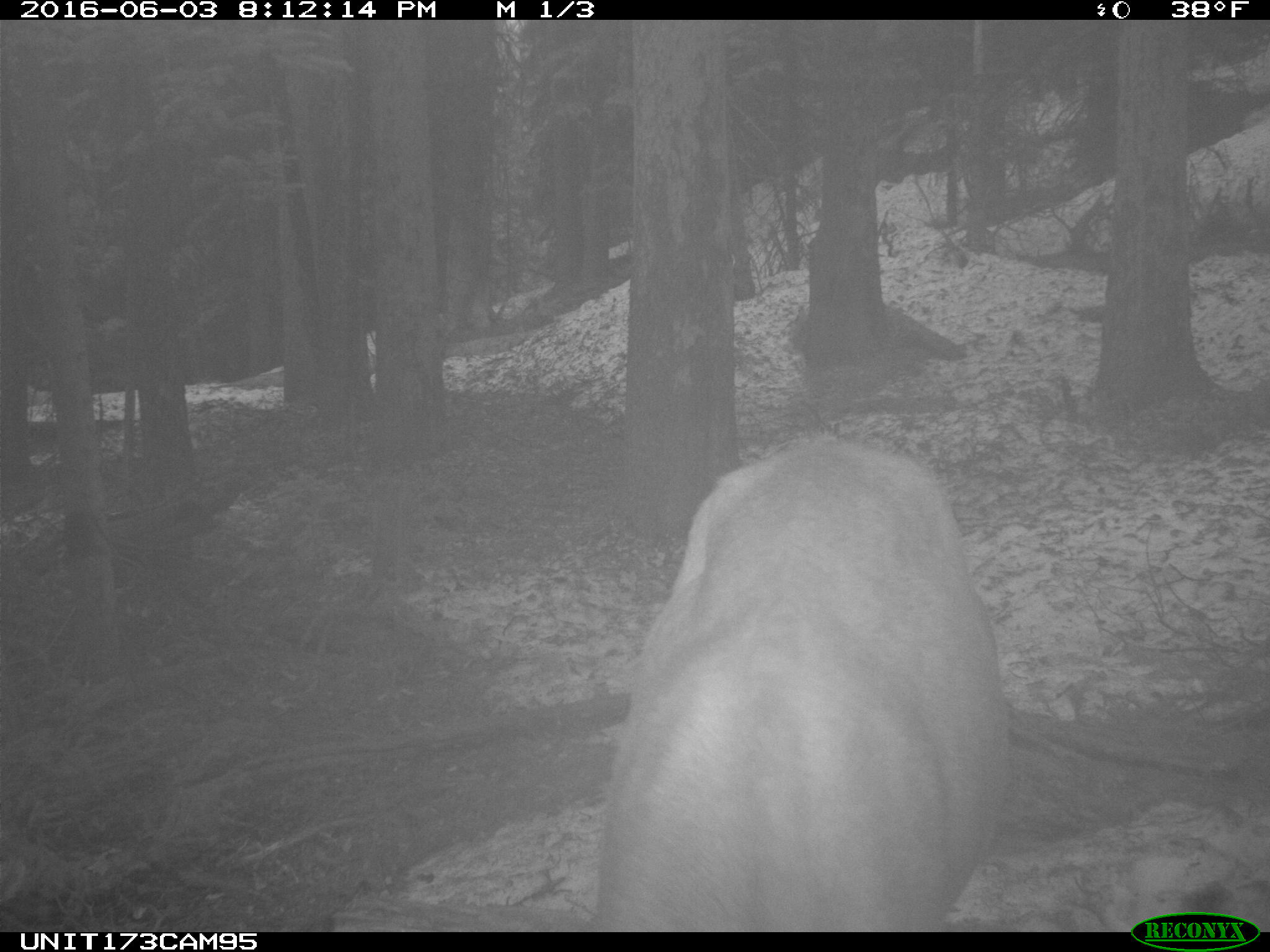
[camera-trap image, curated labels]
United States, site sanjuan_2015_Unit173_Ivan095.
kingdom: Animalia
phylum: Chordata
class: Mammalia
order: Artiodactyla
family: Cervidae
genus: Cervus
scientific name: Cervus elaphus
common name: red deer